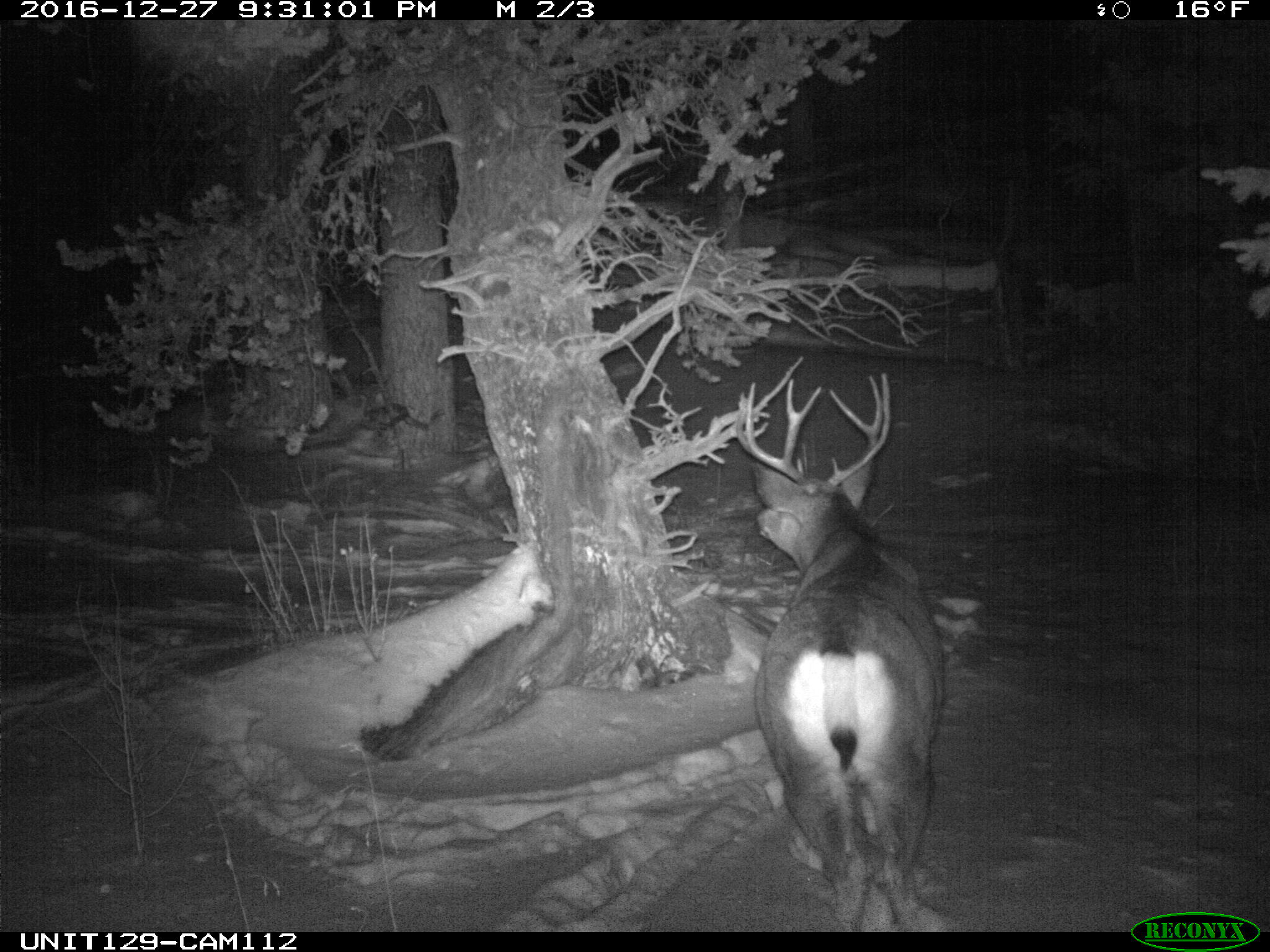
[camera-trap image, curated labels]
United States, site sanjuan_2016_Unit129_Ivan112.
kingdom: Animalia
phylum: Chordata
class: Mammalia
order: Artiodactyla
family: Cervidae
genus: Odocoileus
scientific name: Odocoileus hemionus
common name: mule deer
Odocoileus hemionus (mule deer).